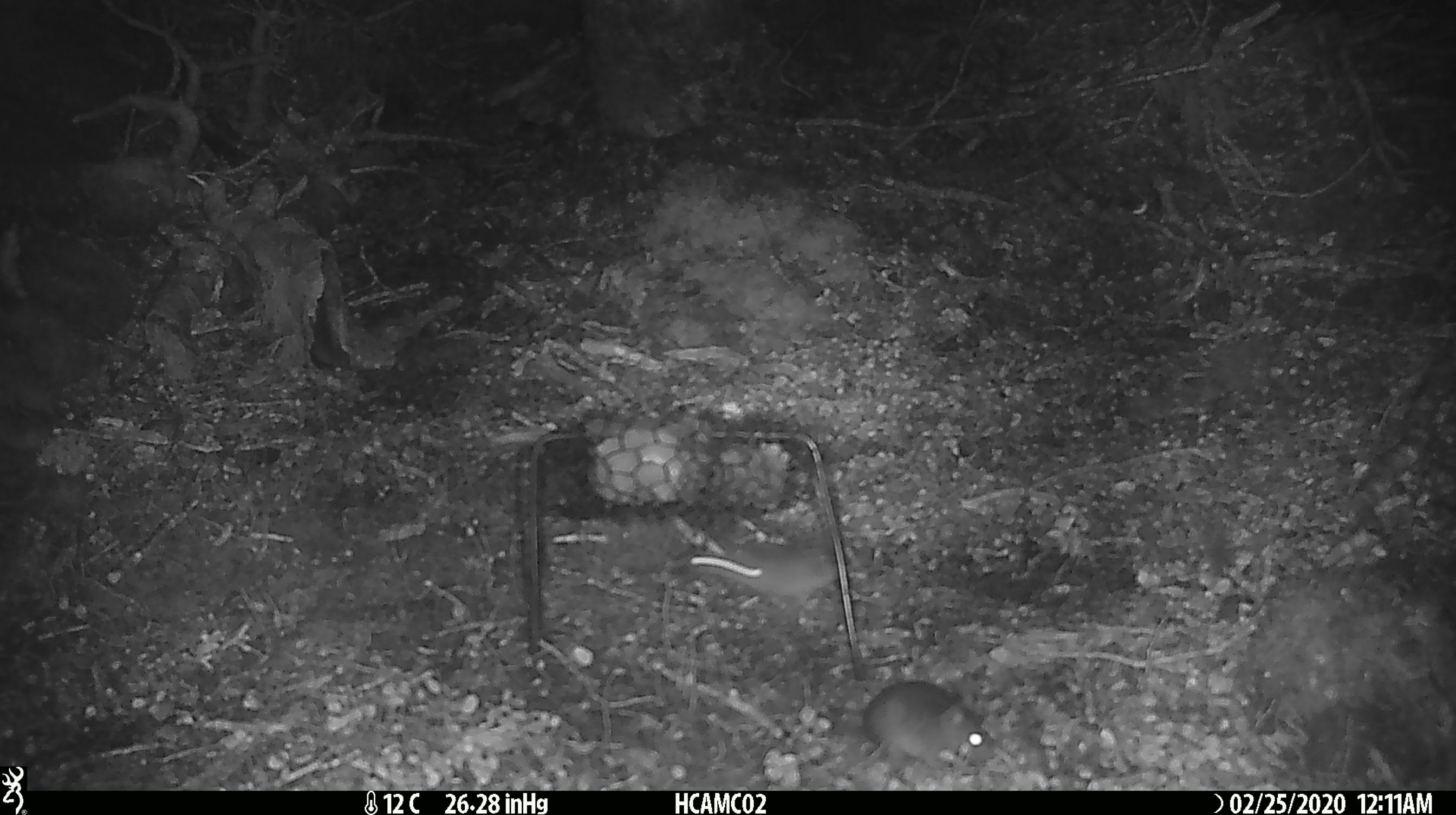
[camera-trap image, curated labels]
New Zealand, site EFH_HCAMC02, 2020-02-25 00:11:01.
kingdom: Animalia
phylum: Chordata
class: Mammalia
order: Rodentia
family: Muridae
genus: Mus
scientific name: Mus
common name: mouse